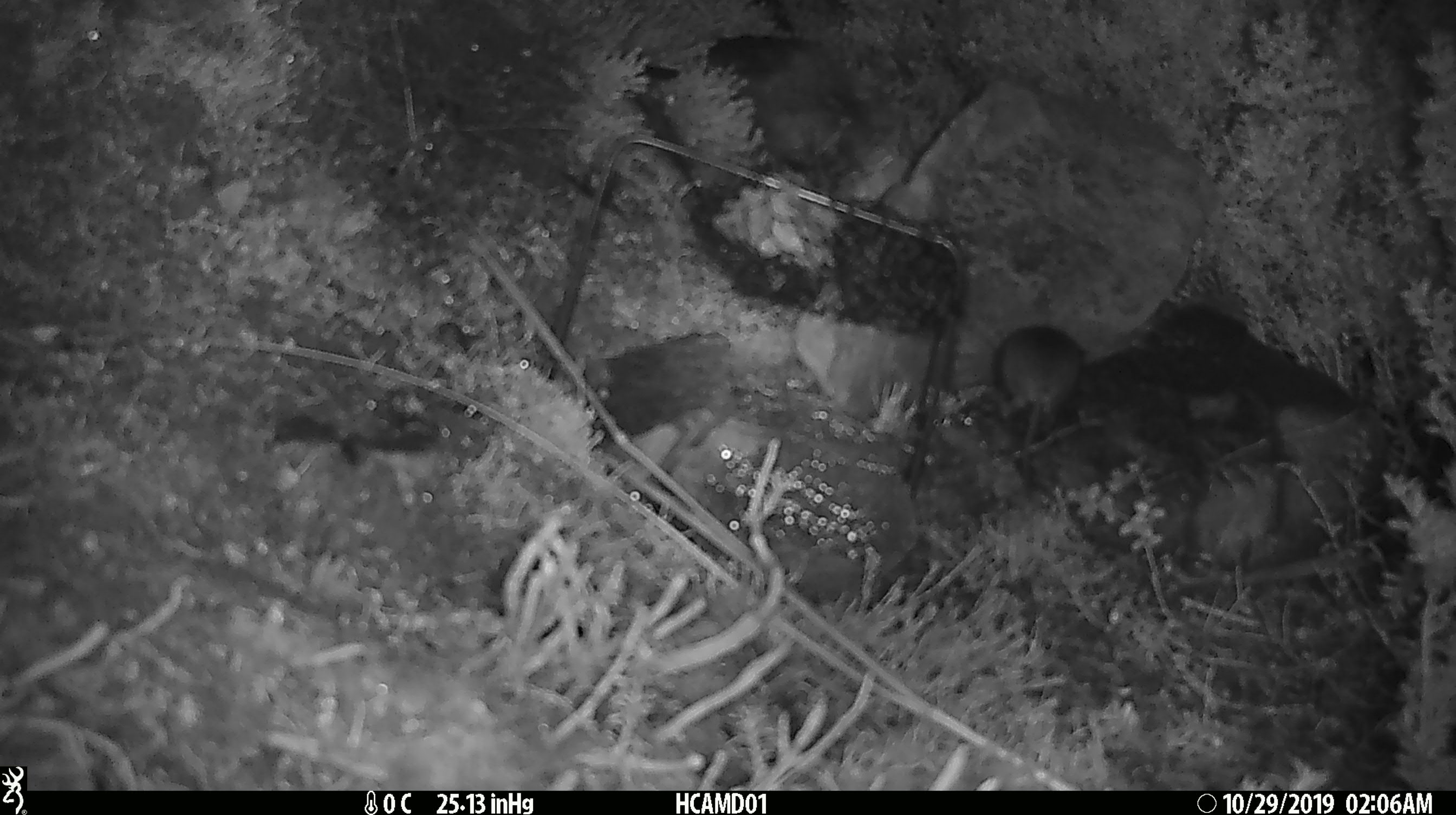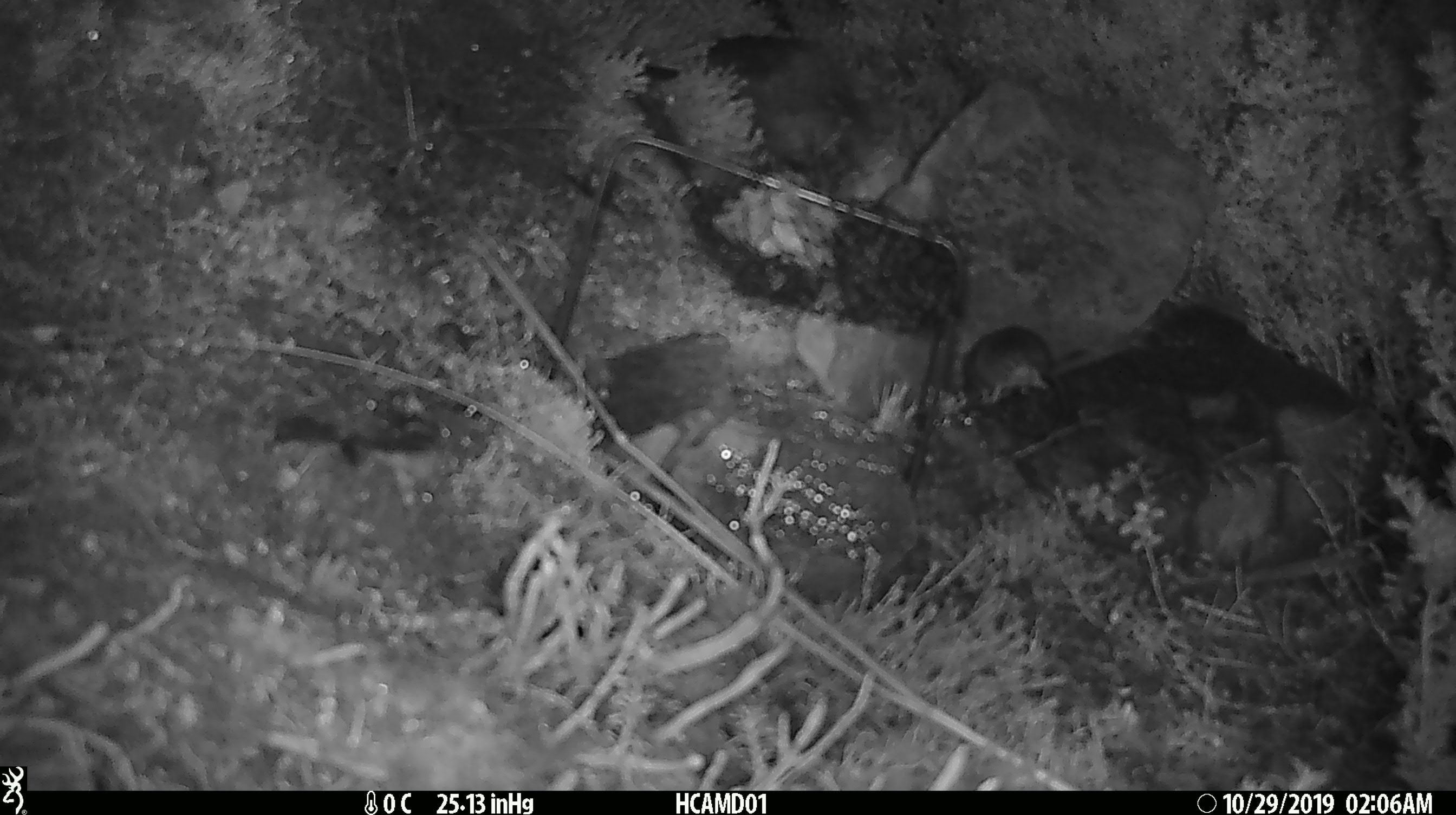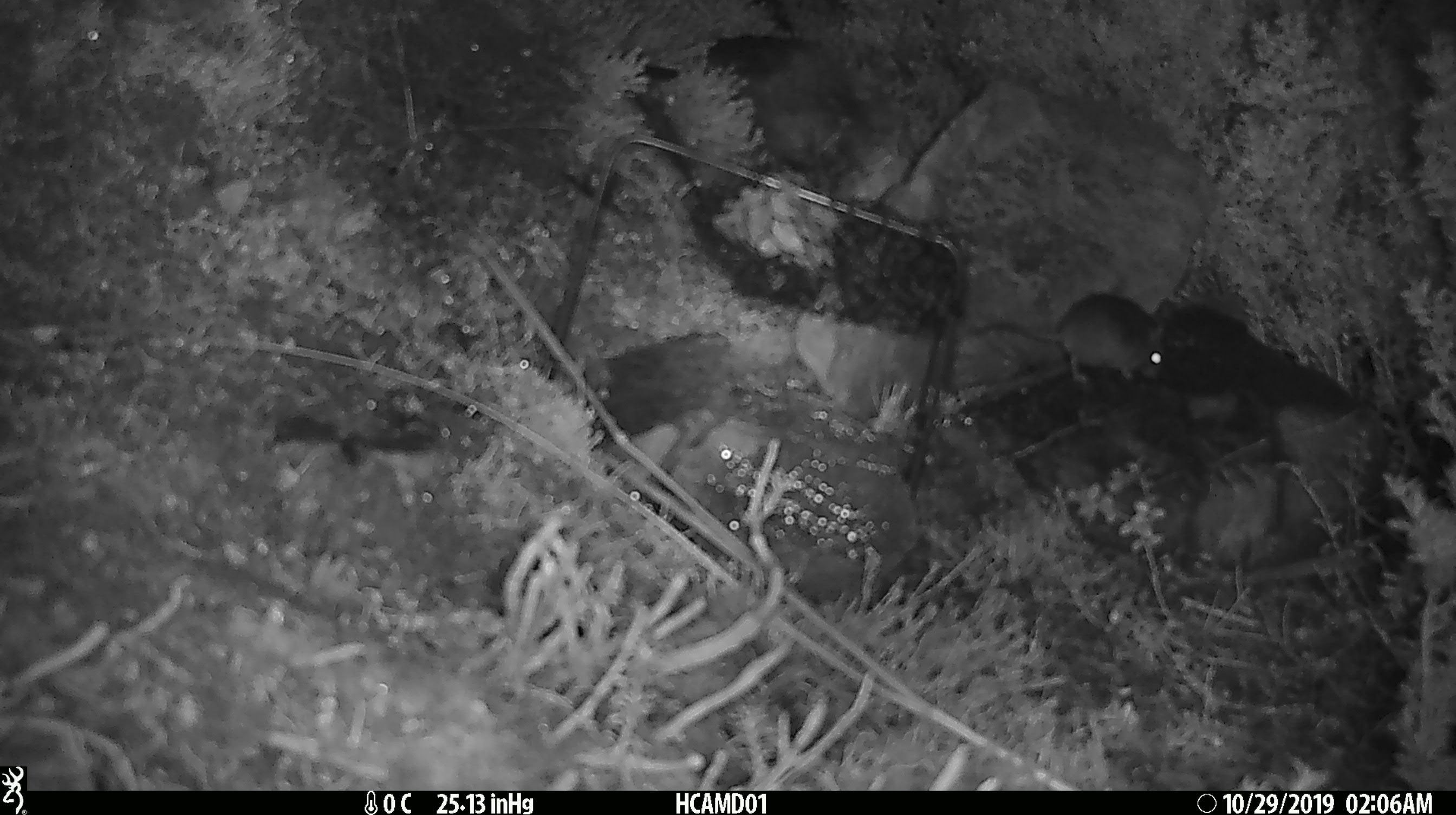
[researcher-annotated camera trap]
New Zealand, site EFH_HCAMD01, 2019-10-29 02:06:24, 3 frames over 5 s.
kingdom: Animalia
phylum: Chordata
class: Mammalia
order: Rodentia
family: Muridae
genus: Mus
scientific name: Mus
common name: mouse